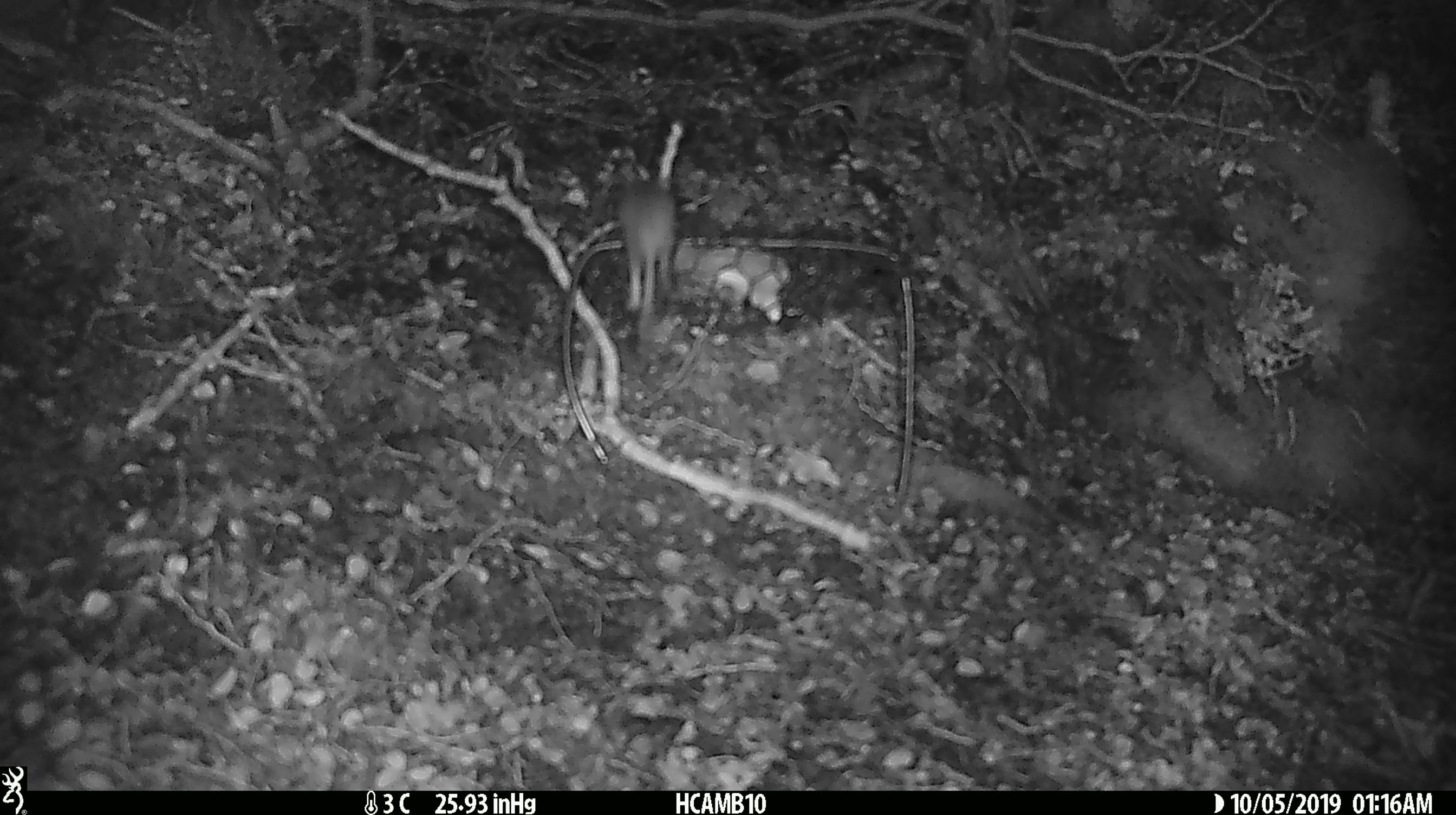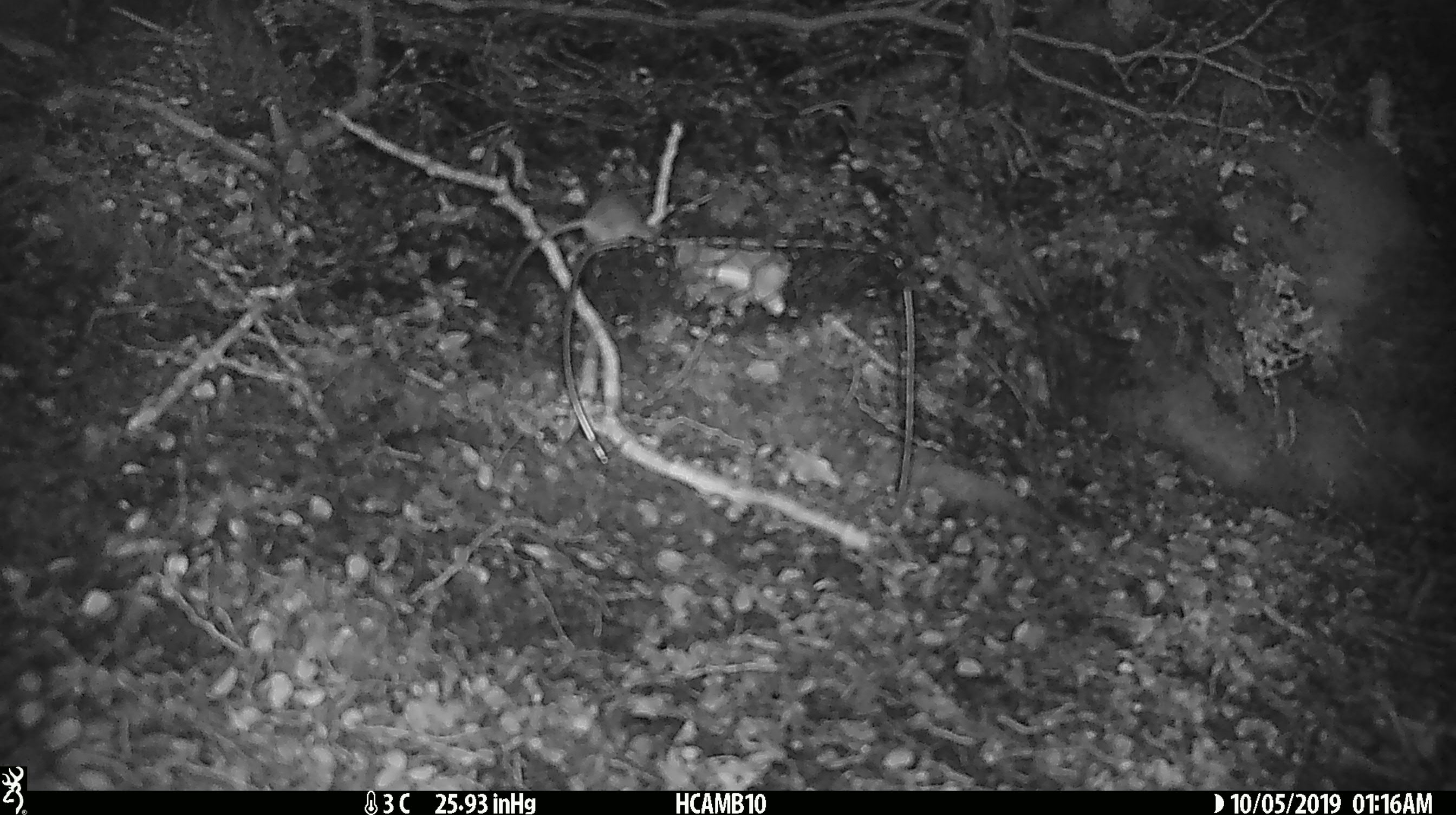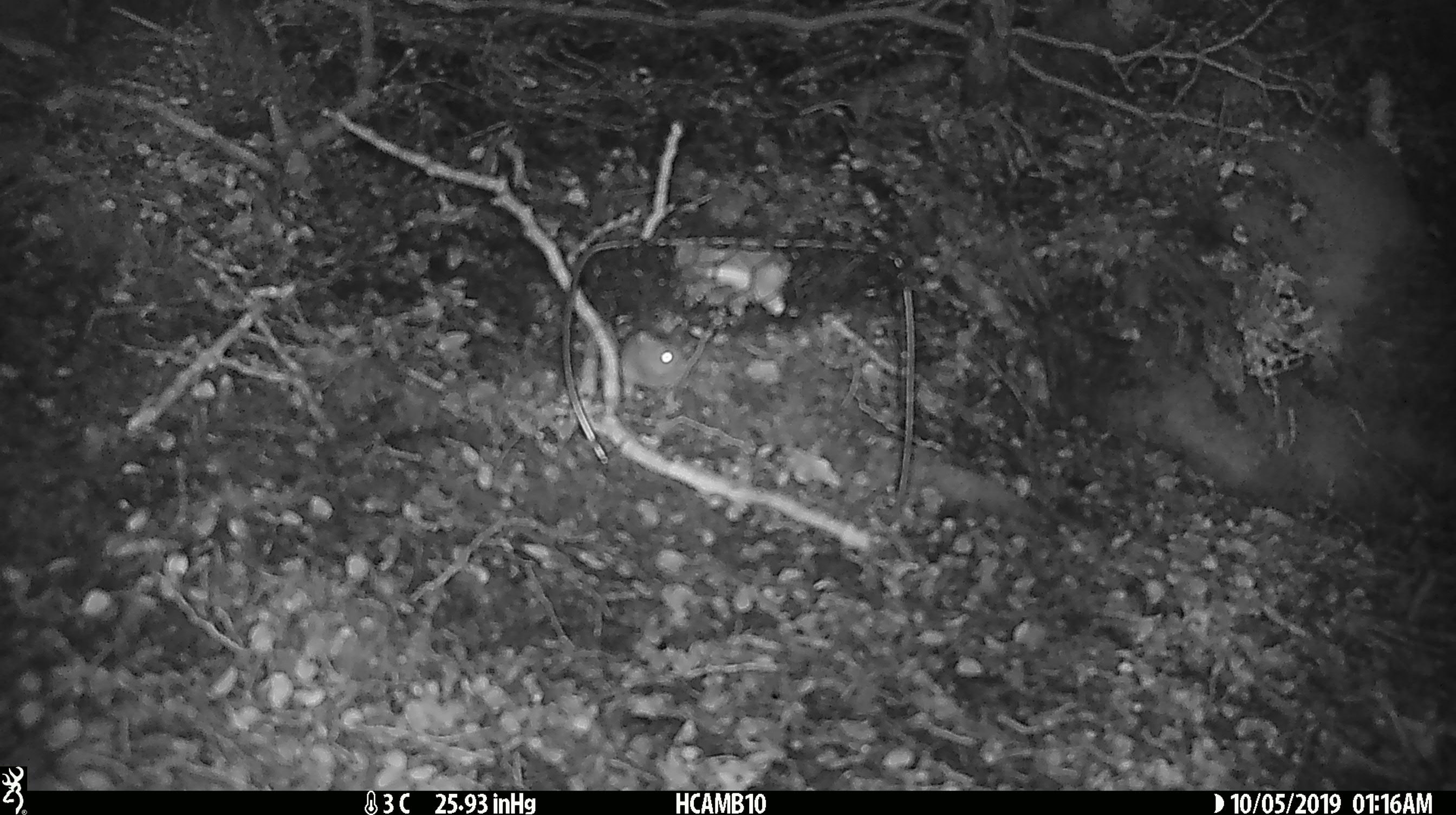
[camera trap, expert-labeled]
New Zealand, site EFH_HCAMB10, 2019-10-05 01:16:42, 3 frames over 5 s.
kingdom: Animalia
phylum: Chordata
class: Mammalia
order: Rodentia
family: Muridae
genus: Mus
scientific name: Mus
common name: mouse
Mouse (Mus).